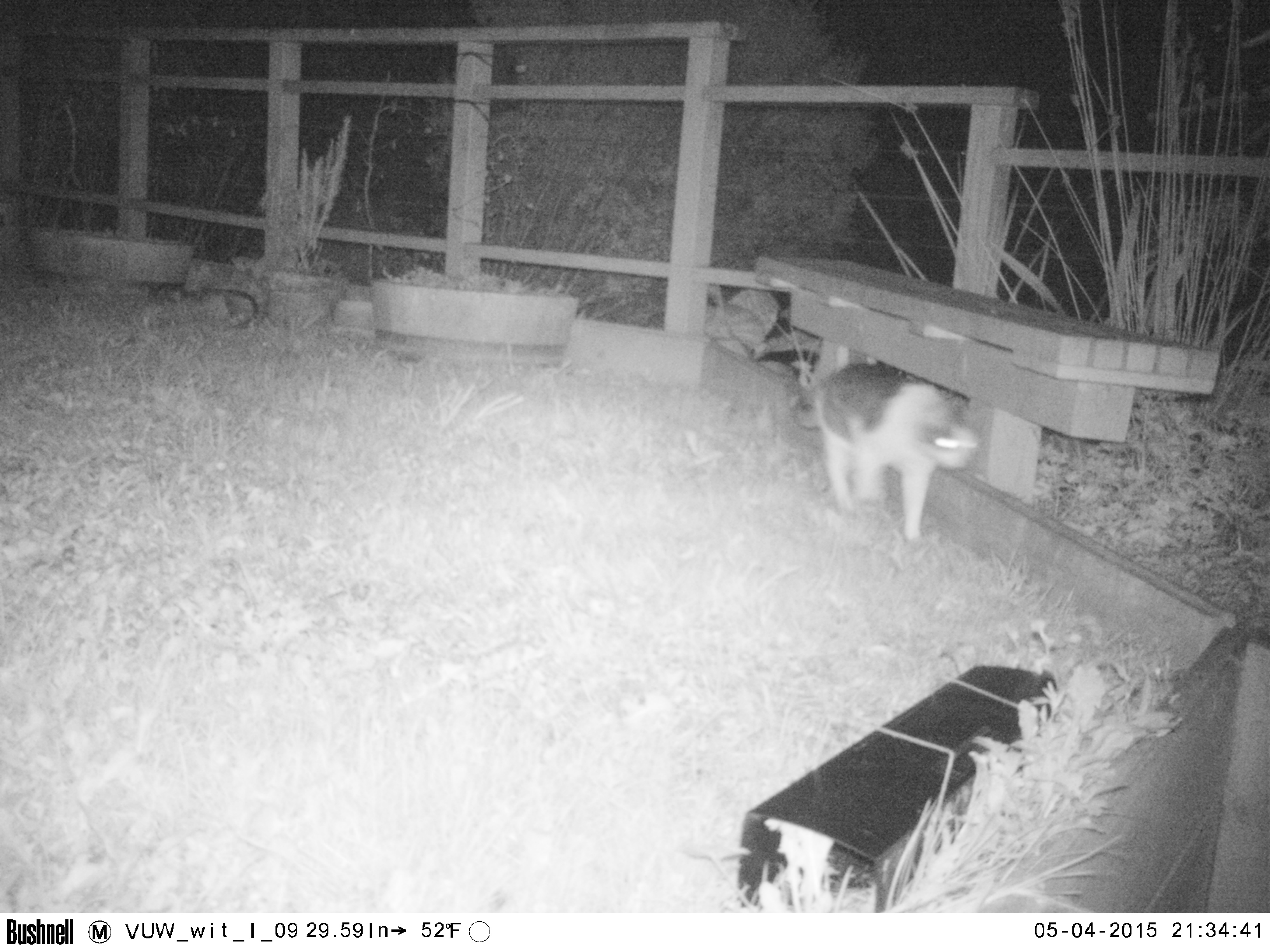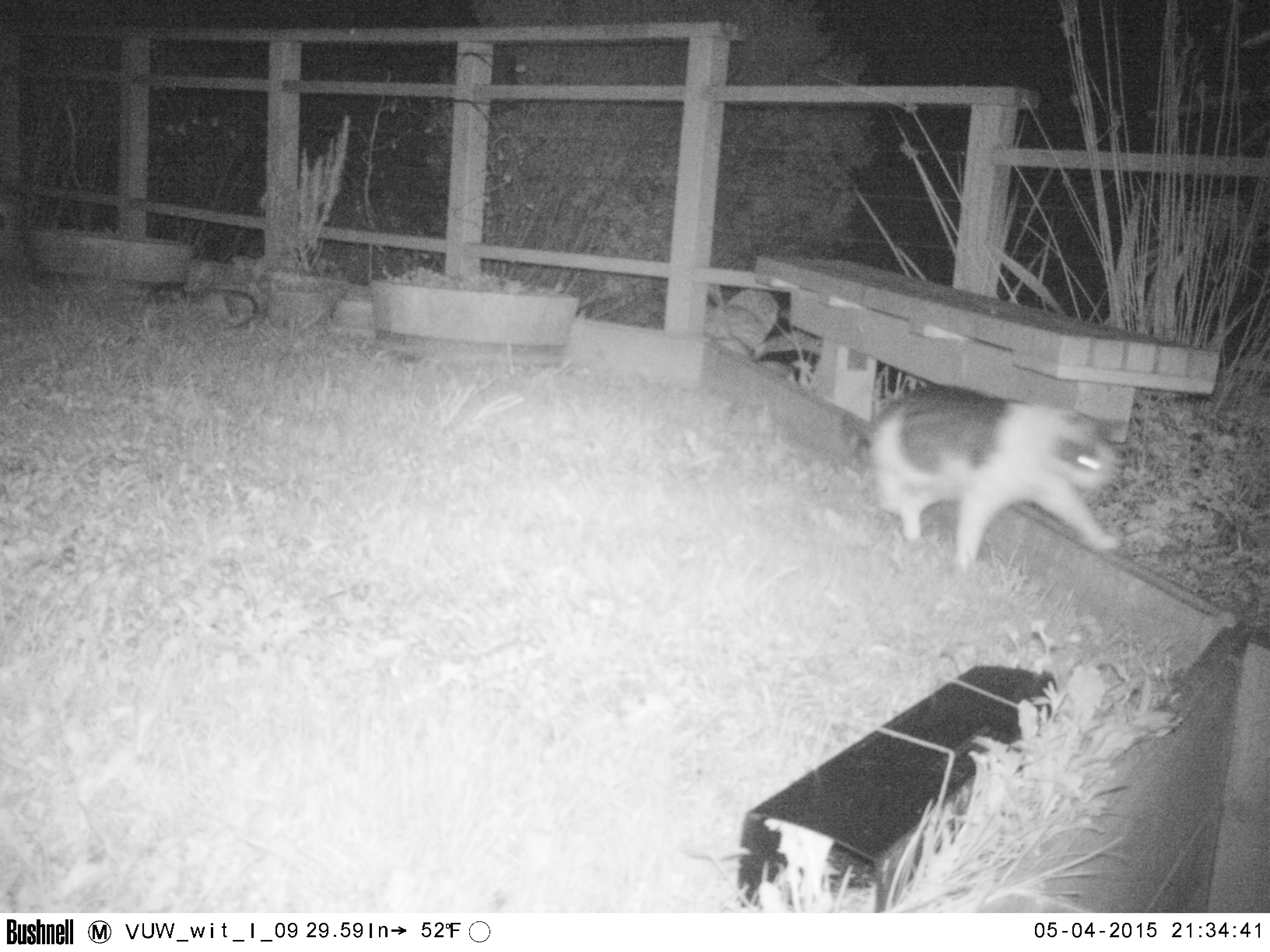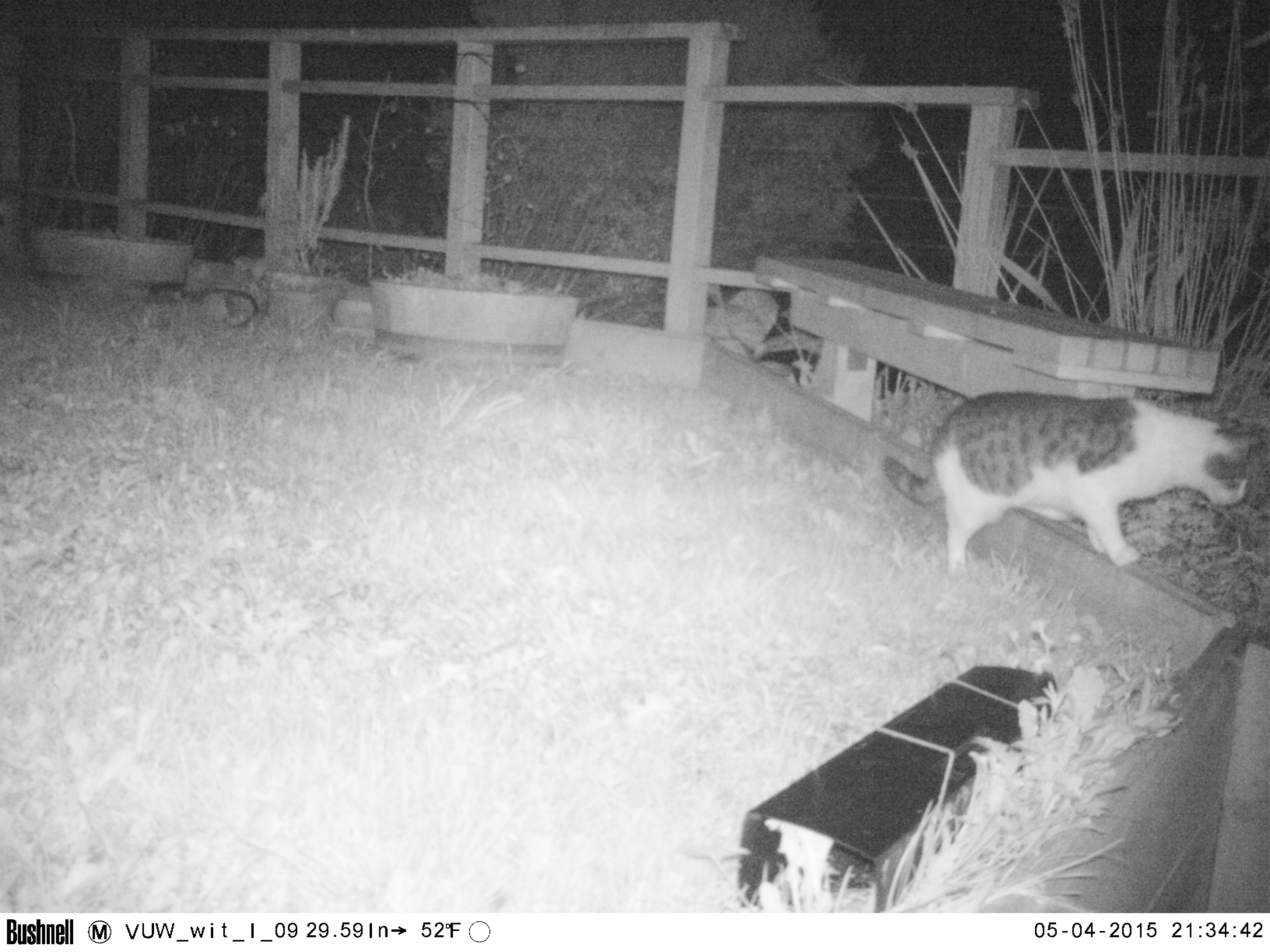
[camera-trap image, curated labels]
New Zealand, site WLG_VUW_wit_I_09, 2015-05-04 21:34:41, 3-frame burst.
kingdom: Animalia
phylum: Chordata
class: Mammalia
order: Carnivora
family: Felidae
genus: Felis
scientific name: Felis catus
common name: domestic cat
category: cat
Cat (domestic cat) (Felis catus).